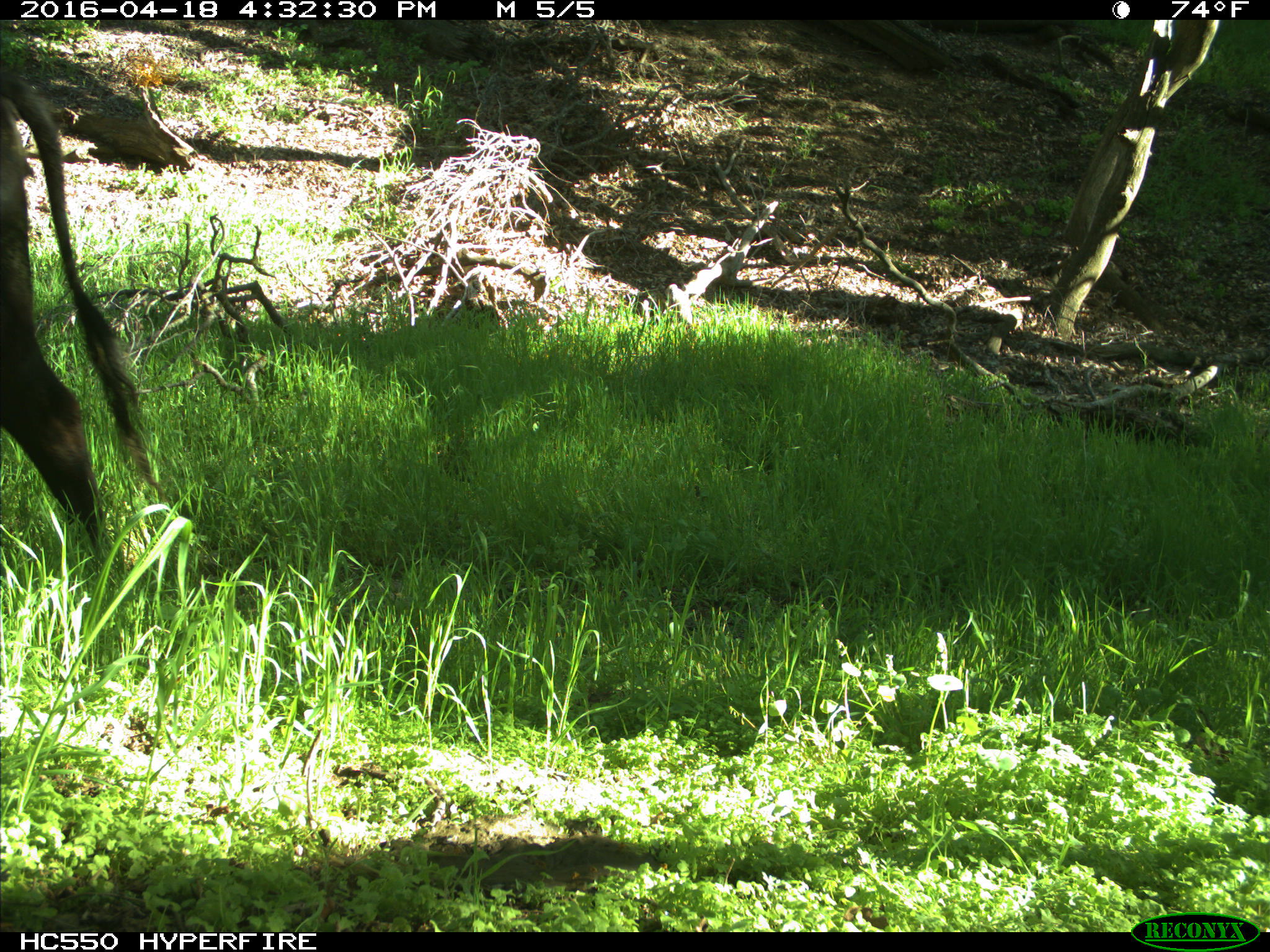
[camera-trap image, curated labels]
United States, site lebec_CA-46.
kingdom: Animalia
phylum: Chordata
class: Mammalia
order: Artiodactyla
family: Bovidae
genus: Bos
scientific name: Bos taurus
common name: domestic cow